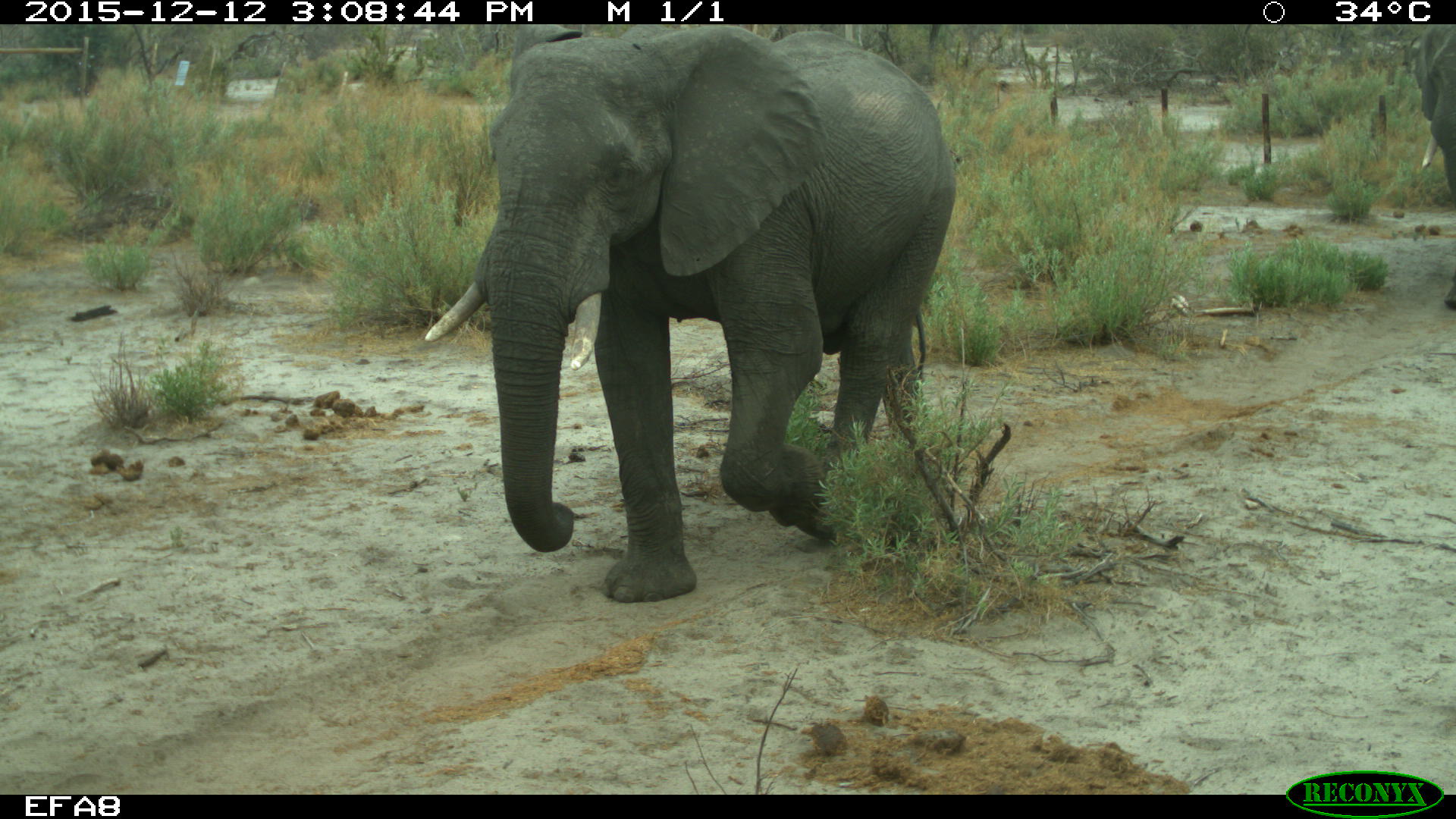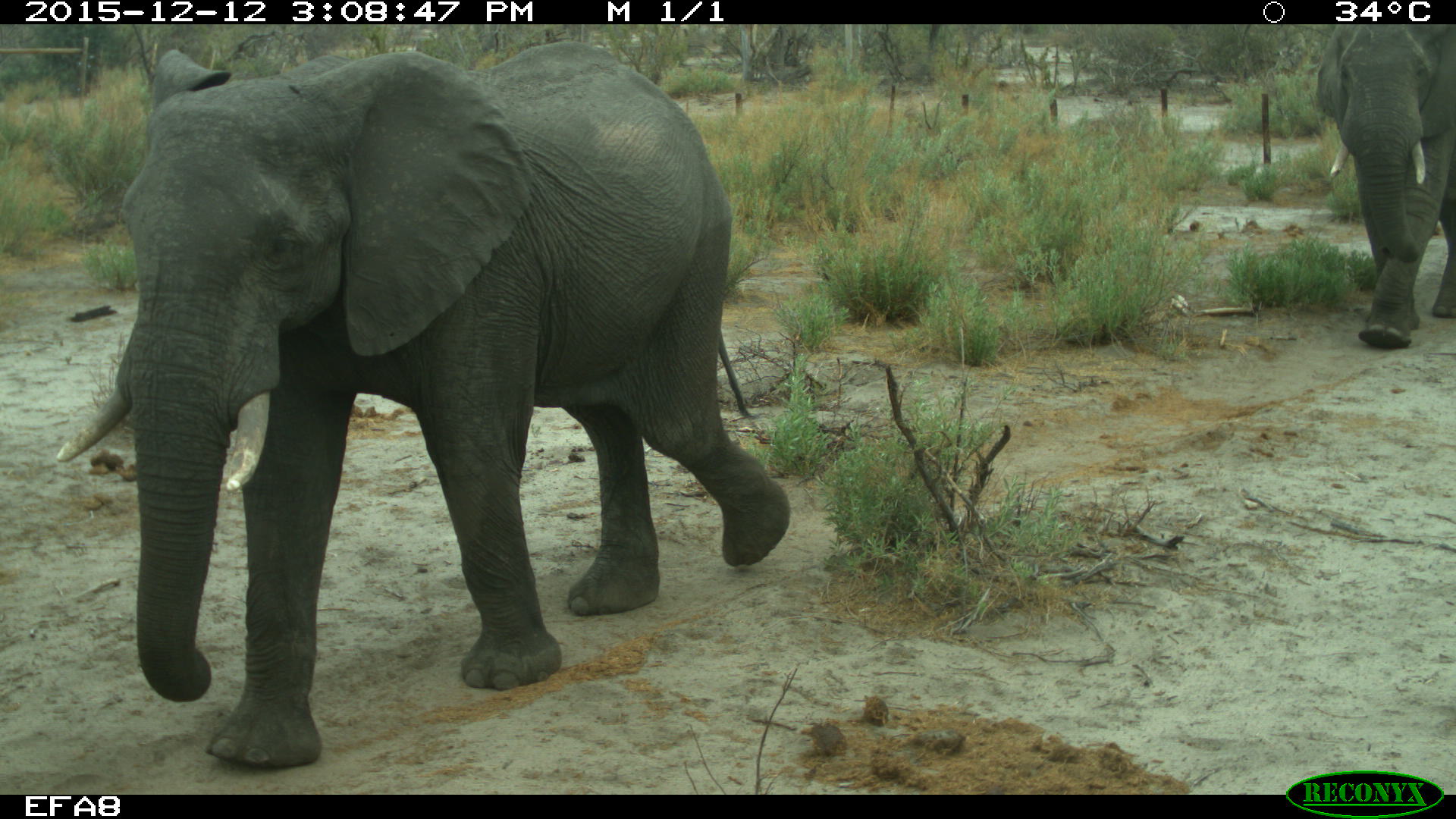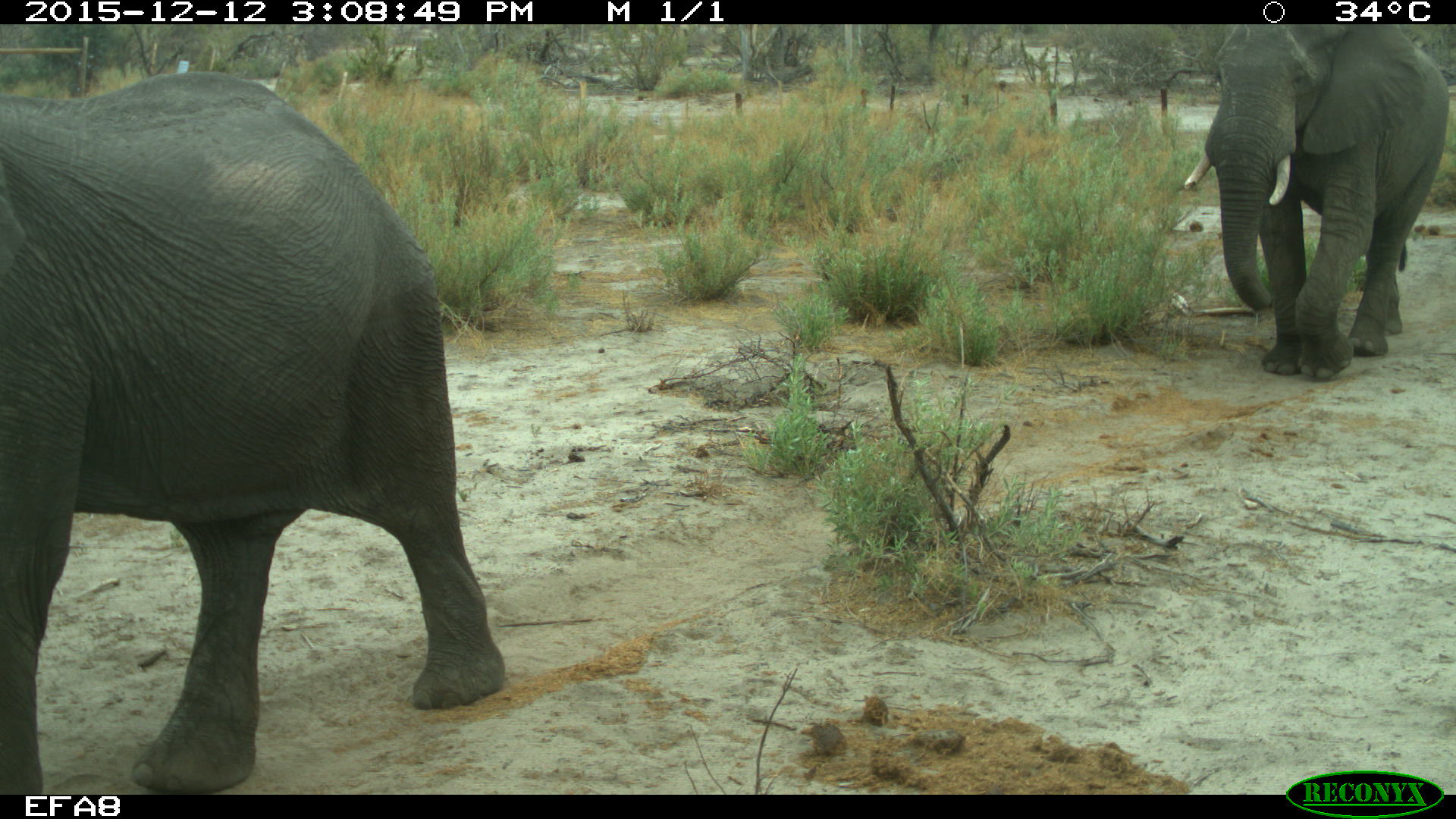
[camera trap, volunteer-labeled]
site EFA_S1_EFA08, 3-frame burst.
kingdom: Animalia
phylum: Chordata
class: Mammalia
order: Proboscidea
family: Elephantidae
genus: Loxodonta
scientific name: Loxodonta africana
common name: african bush elephant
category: elephant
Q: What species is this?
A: Elephant (african bush elephant) (Loxodonta africana).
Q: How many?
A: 2.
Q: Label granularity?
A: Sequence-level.